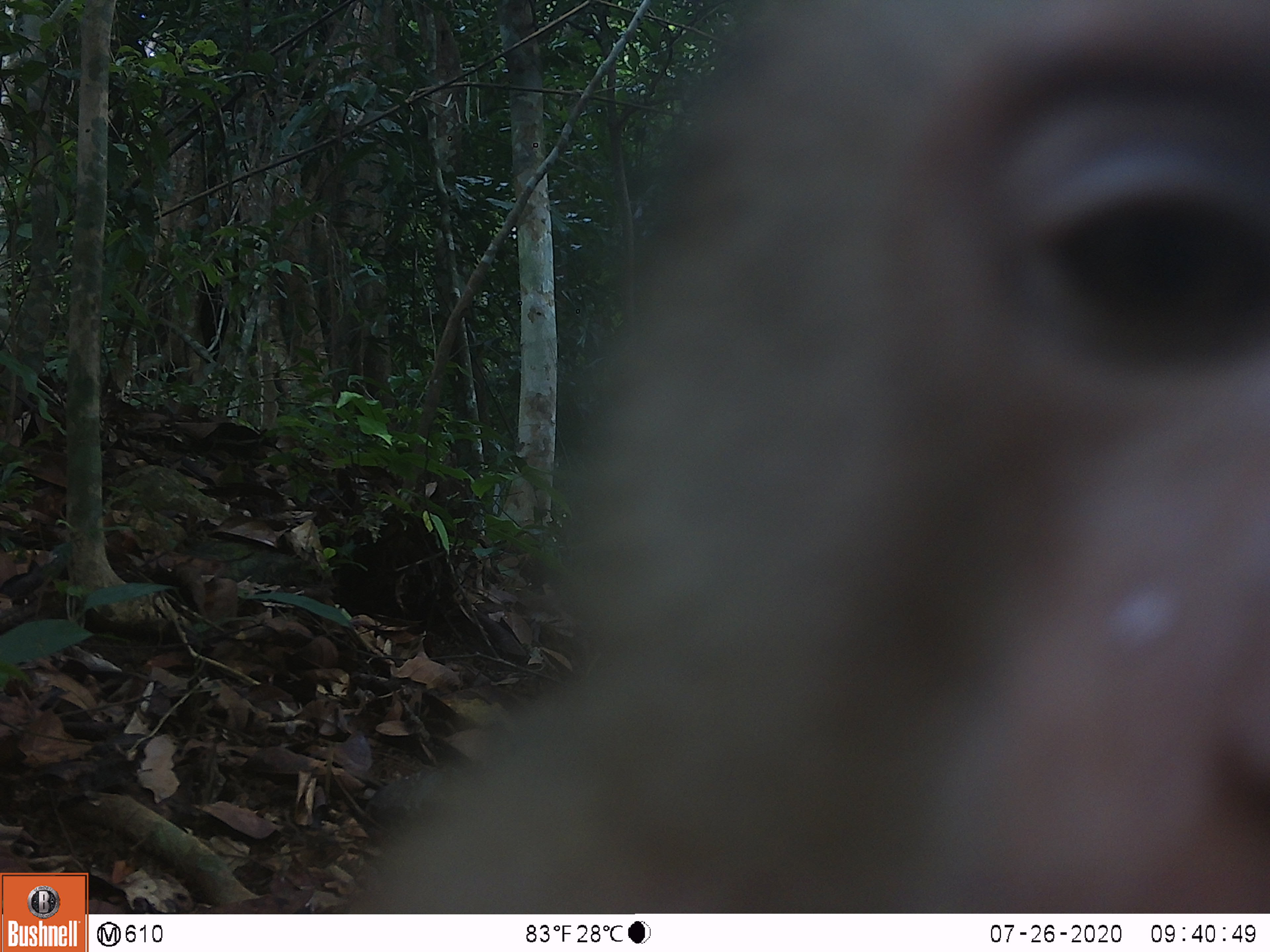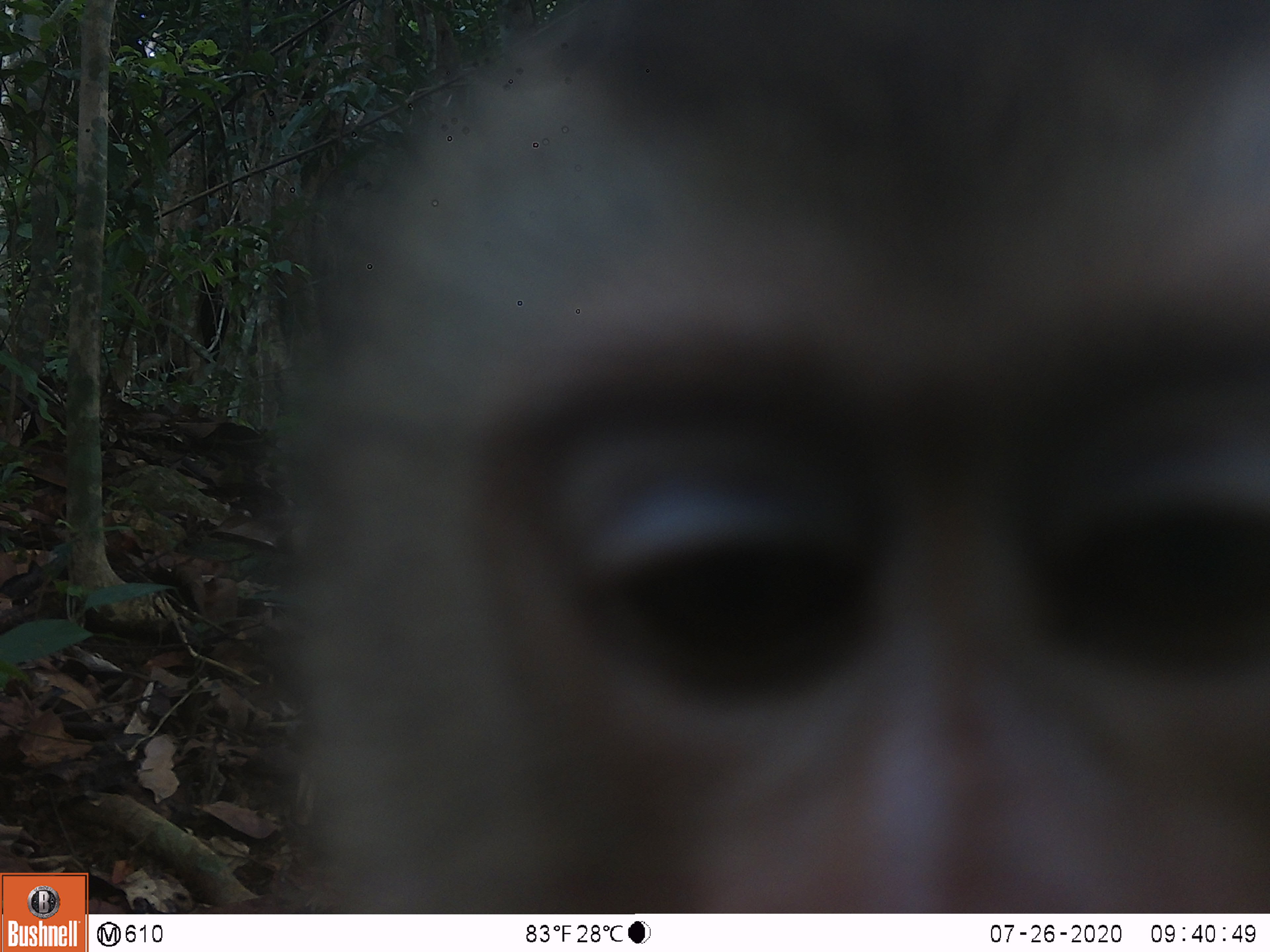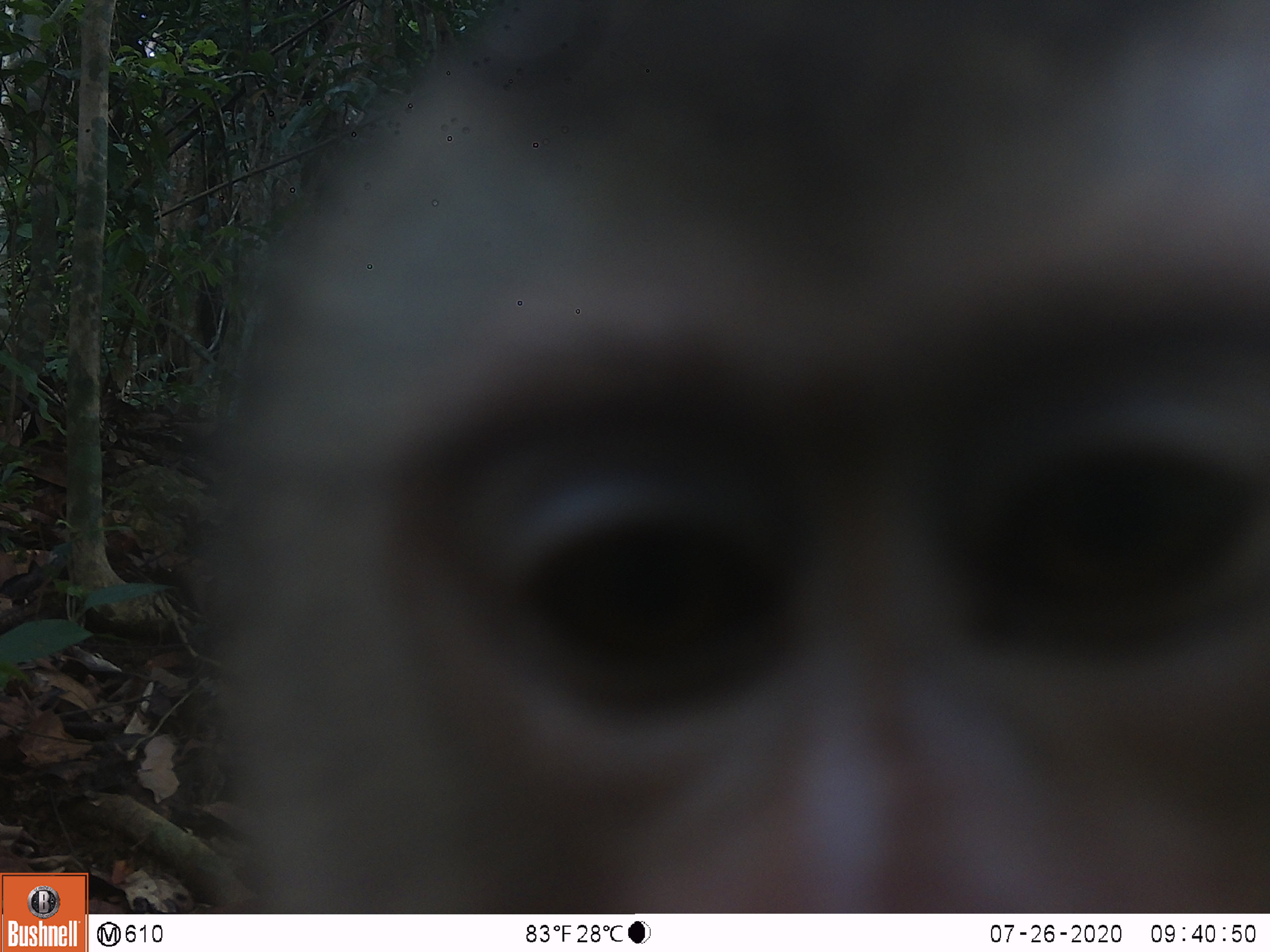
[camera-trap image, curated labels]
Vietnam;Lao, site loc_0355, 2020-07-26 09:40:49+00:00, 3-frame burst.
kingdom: Animalia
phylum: Chordata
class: Mammalia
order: Primates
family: Cercopithecidae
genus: Macaca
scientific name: Macaca nemestrina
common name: pig-tailed macaque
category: pig tailed macaque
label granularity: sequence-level